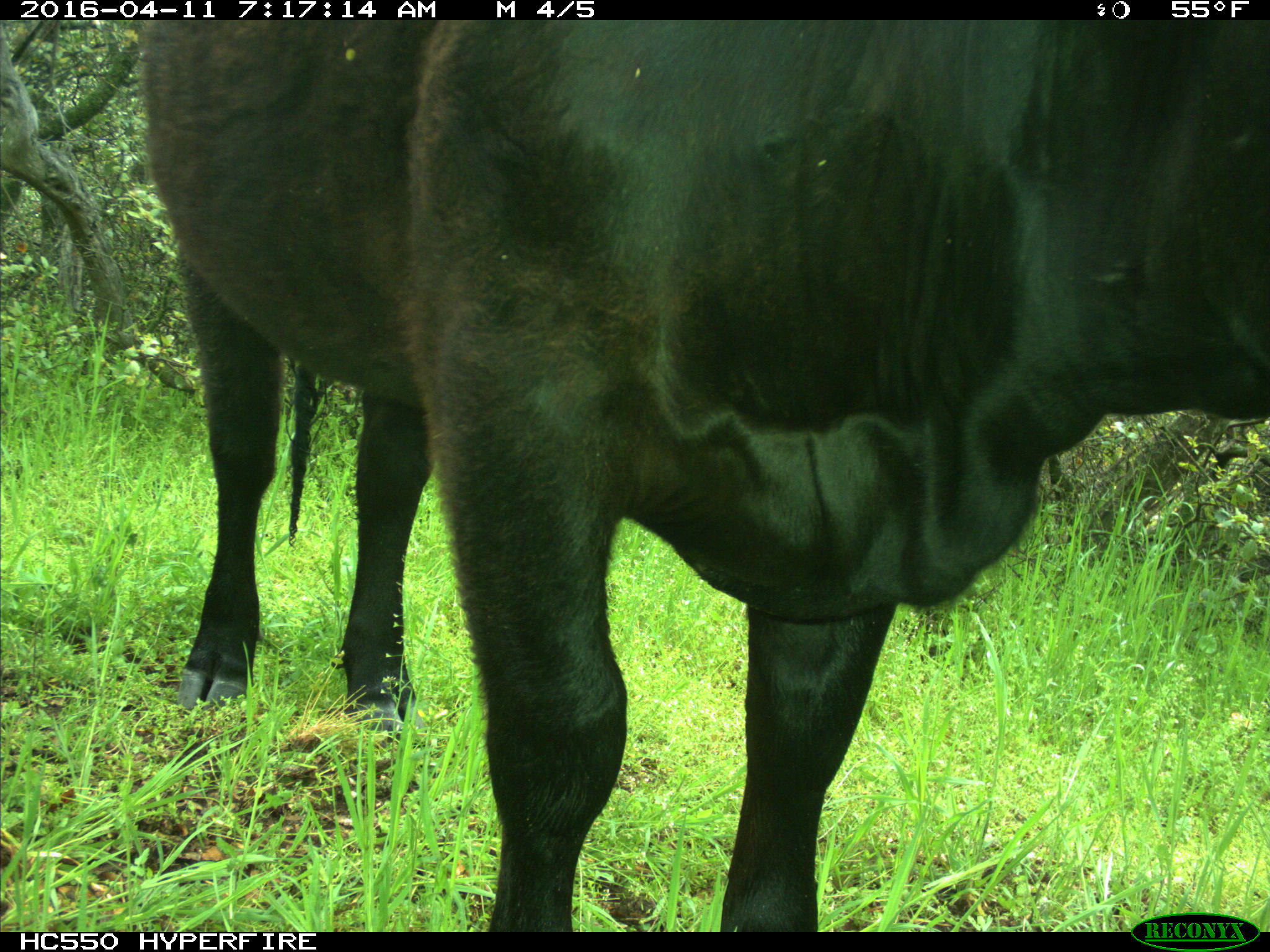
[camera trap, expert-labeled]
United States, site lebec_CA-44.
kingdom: Animalia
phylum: Chordata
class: Mammalia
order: Artiodactyla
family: Bovidae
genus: Bos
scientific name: Bos taurus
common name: domestic cow